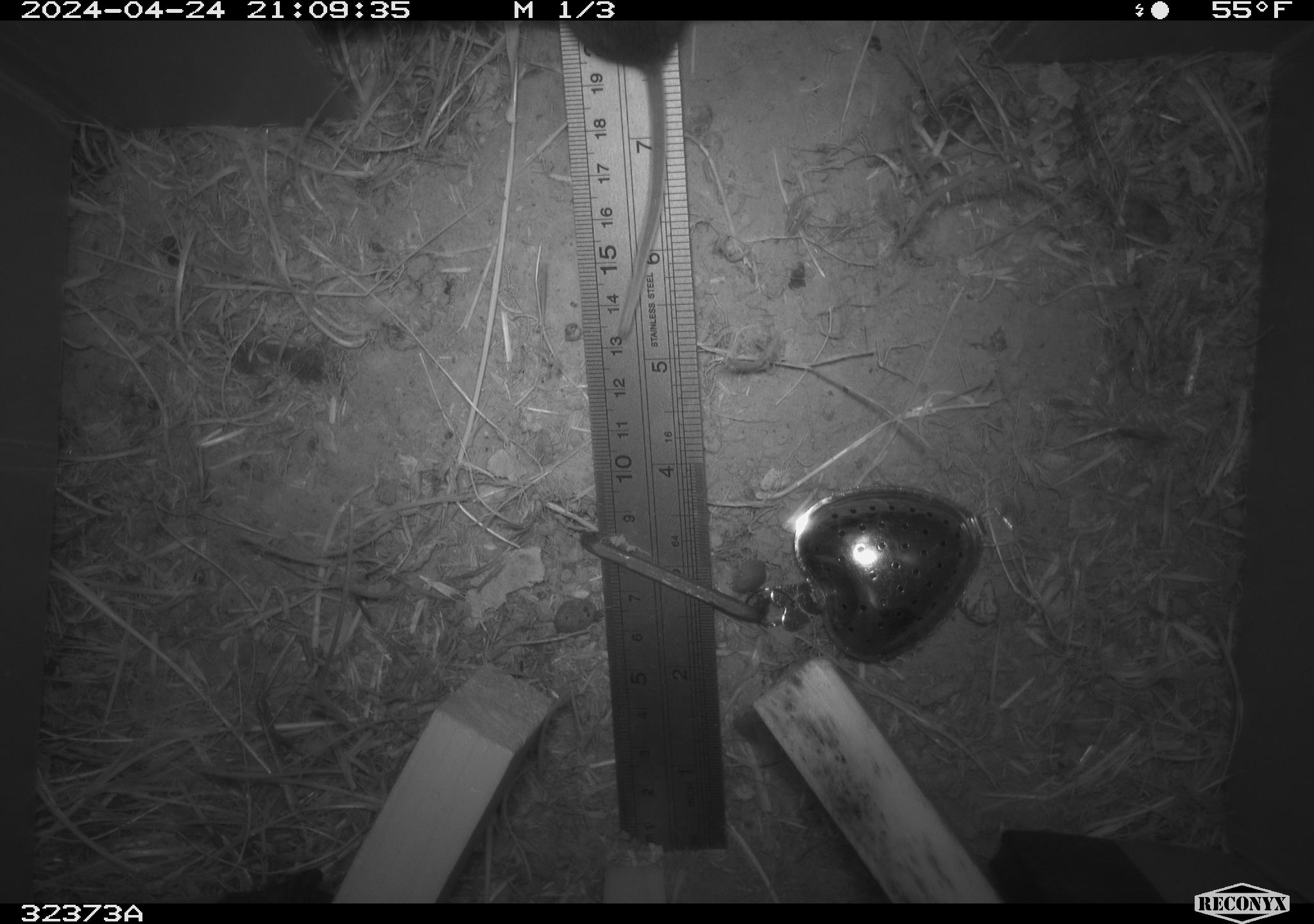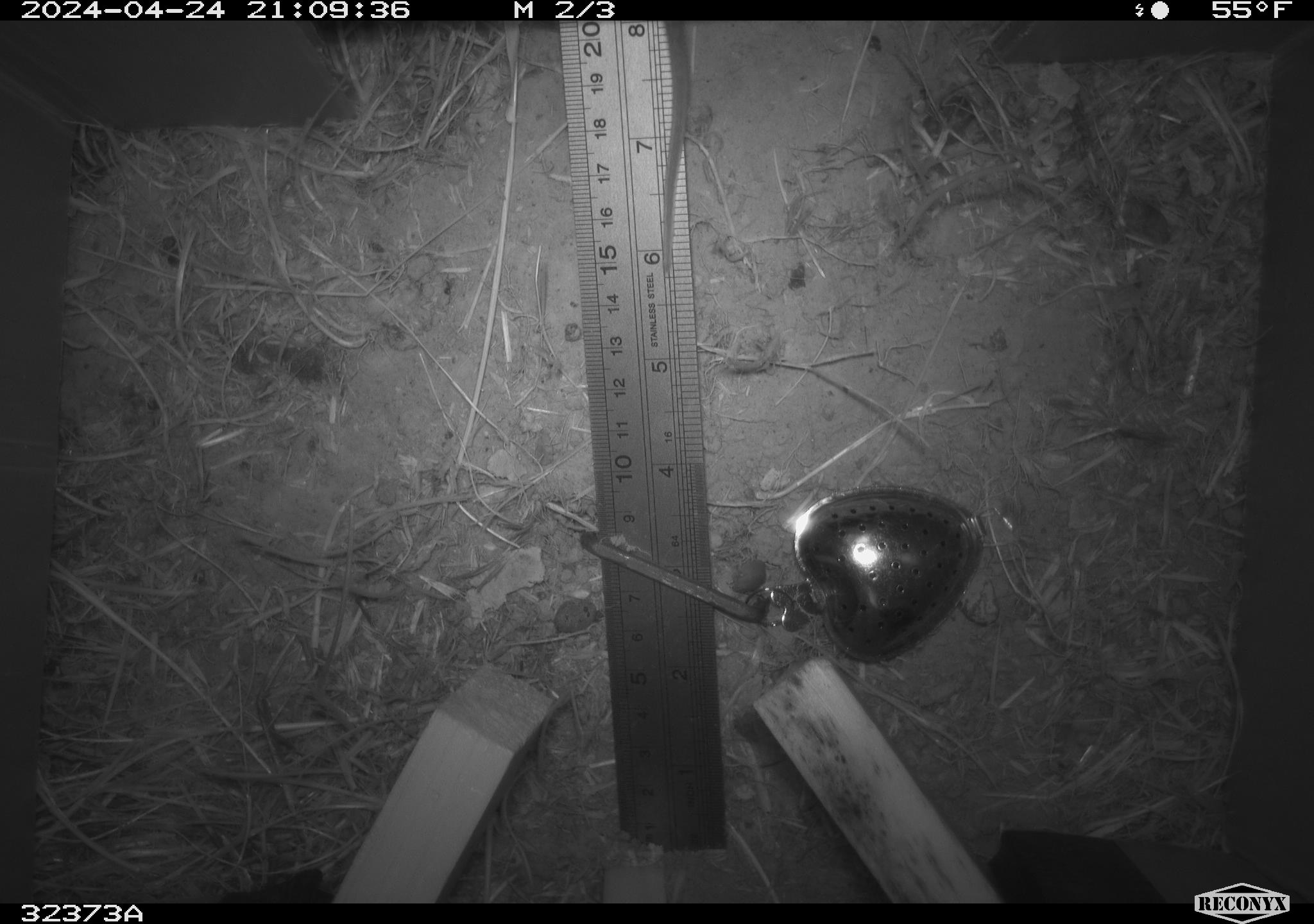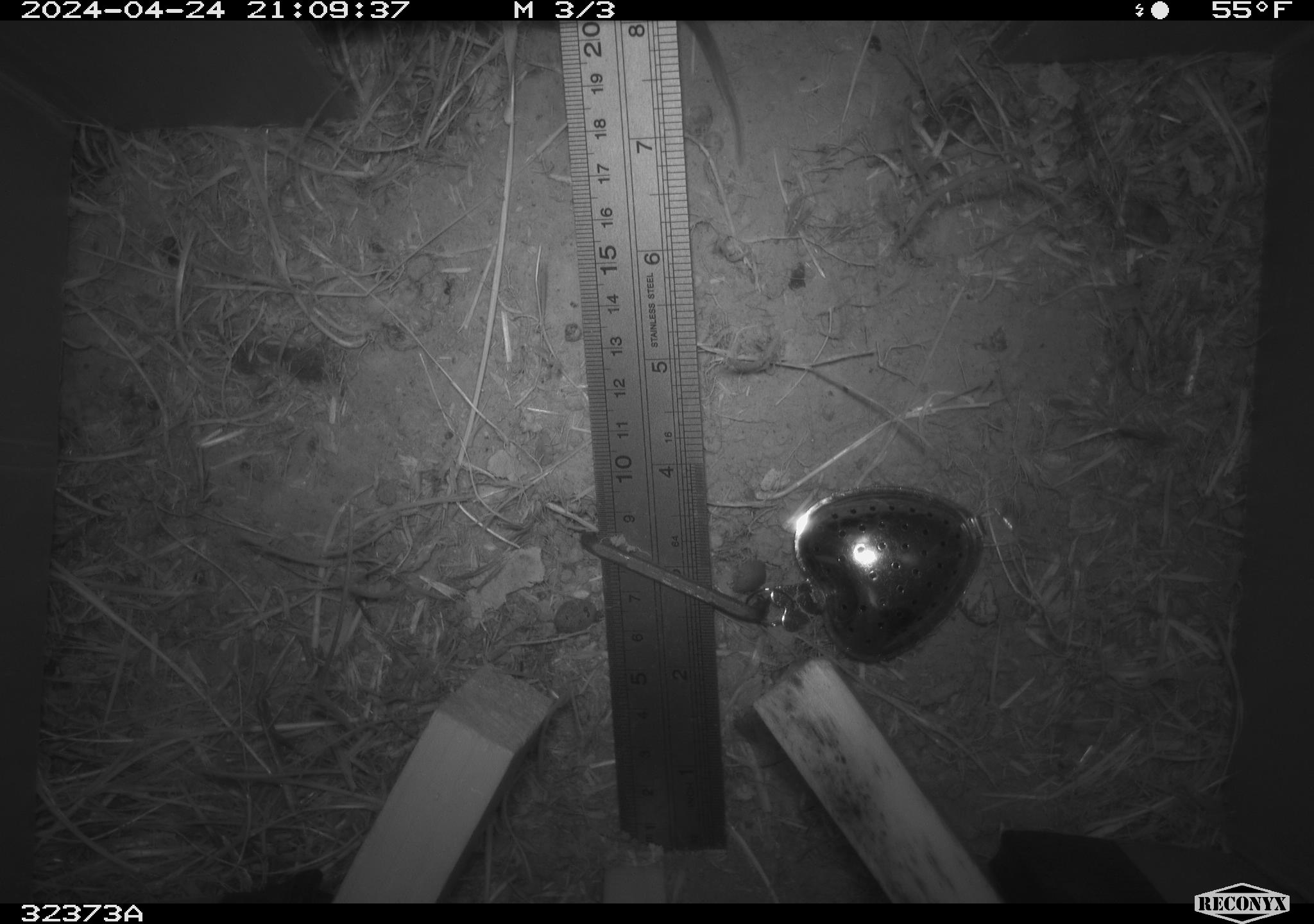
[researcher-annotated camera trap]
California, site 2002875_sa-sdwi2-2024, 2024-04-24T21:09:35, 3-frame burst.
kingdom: Animalia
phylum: Chordata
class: Mammalia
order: Rodentia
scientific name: Rodentia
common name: mouse species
Mouse species (Rodentia).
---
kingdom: Animalia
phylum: Chordata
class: Mammalia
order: Rodentia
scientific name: Rodentia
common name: rodent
Rodent (Rodentia).